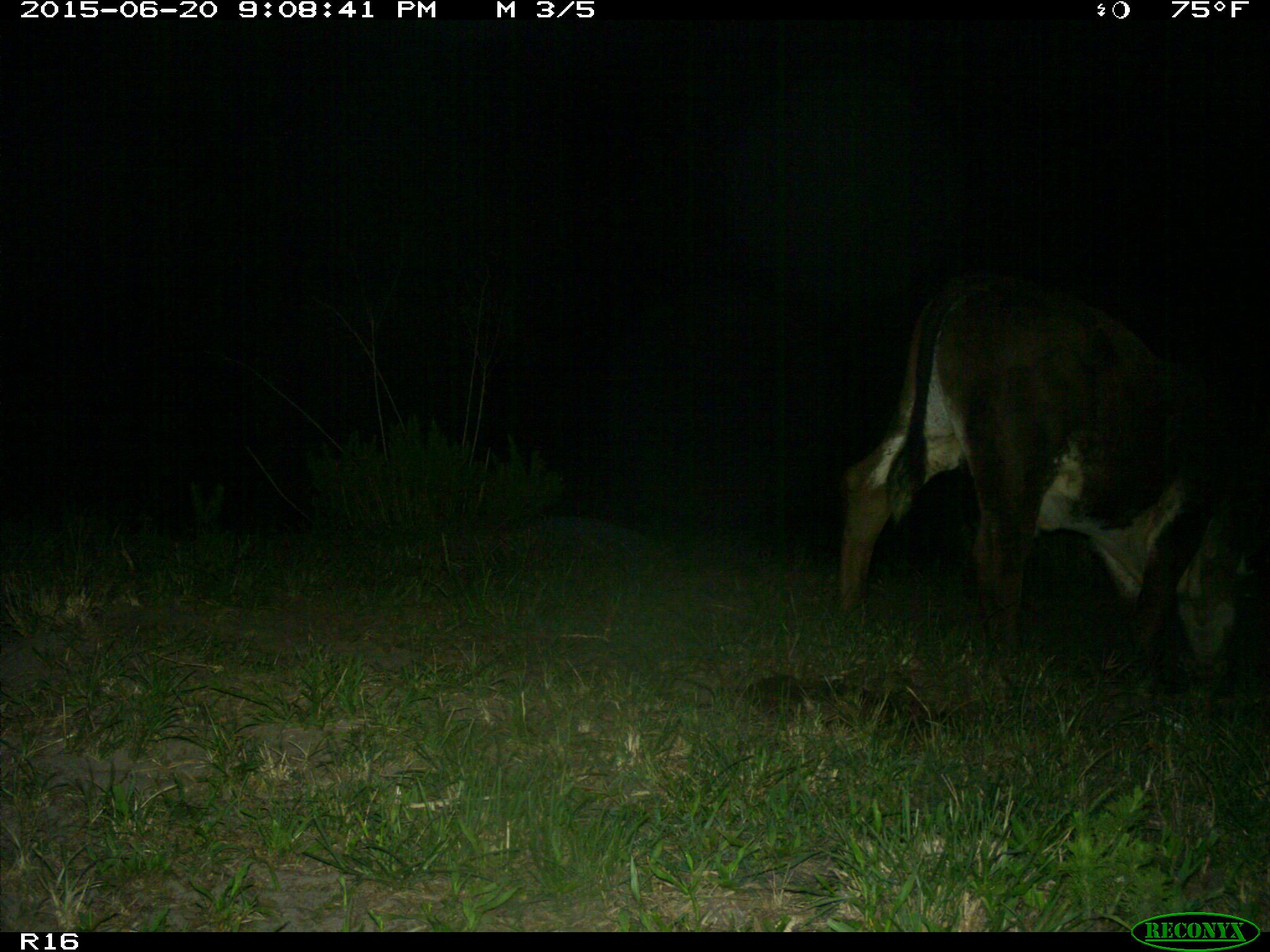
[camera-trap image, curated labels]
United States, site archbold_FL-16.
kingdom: Animalia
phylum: Chordata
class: Mammalia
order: Artiodactyla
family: Bovidae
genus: Bos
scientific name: Bos taurus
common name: domestic cow